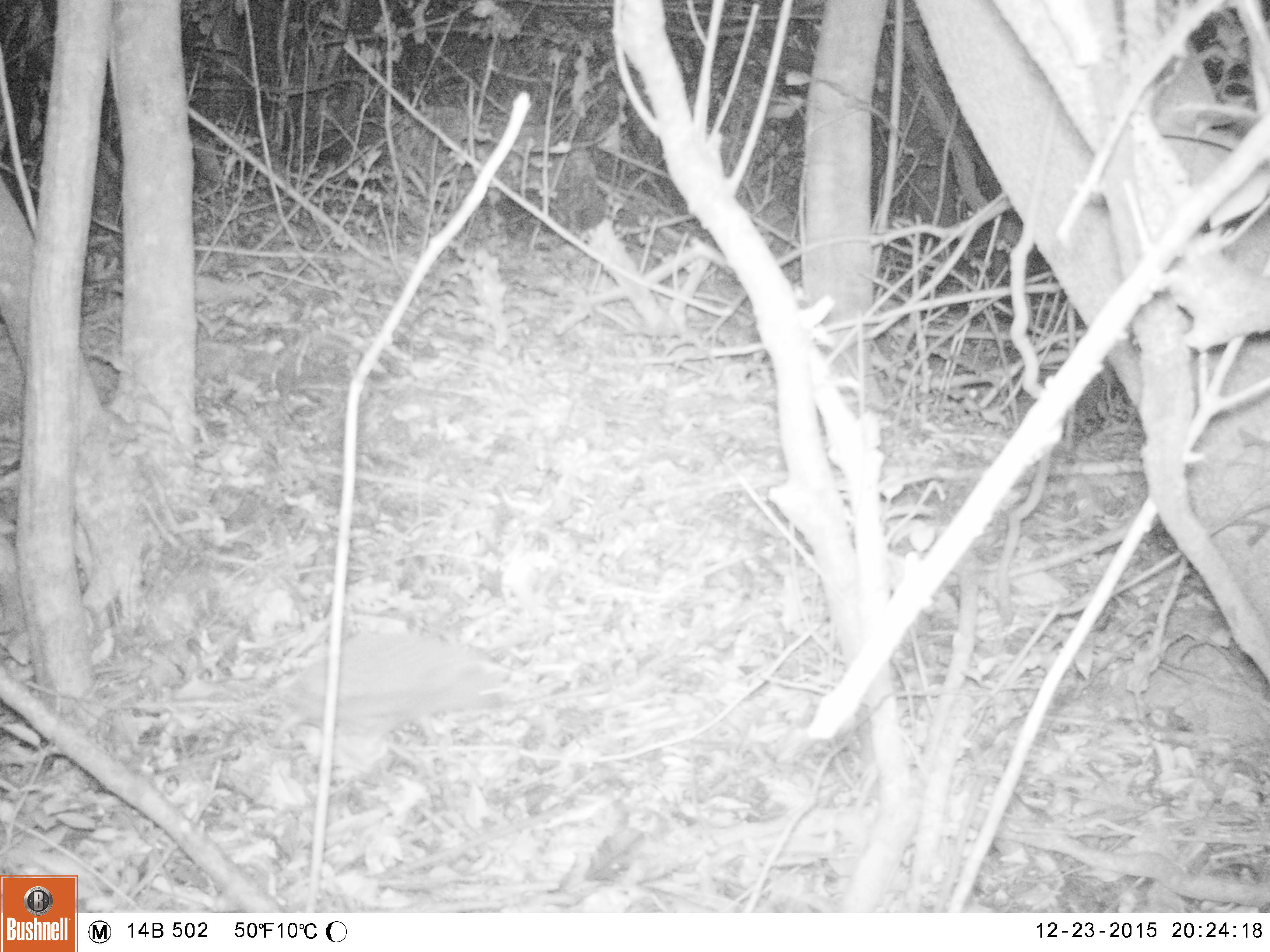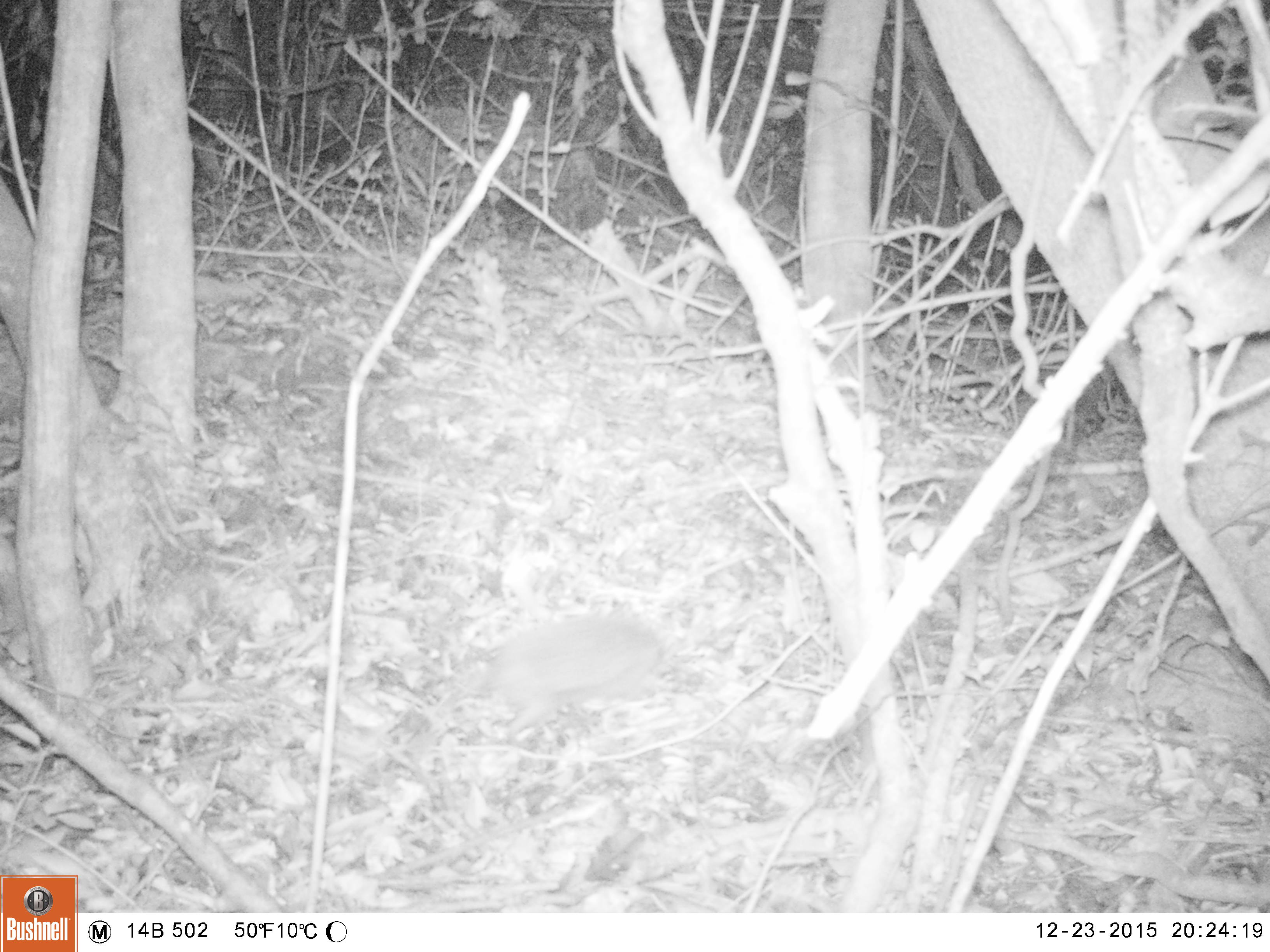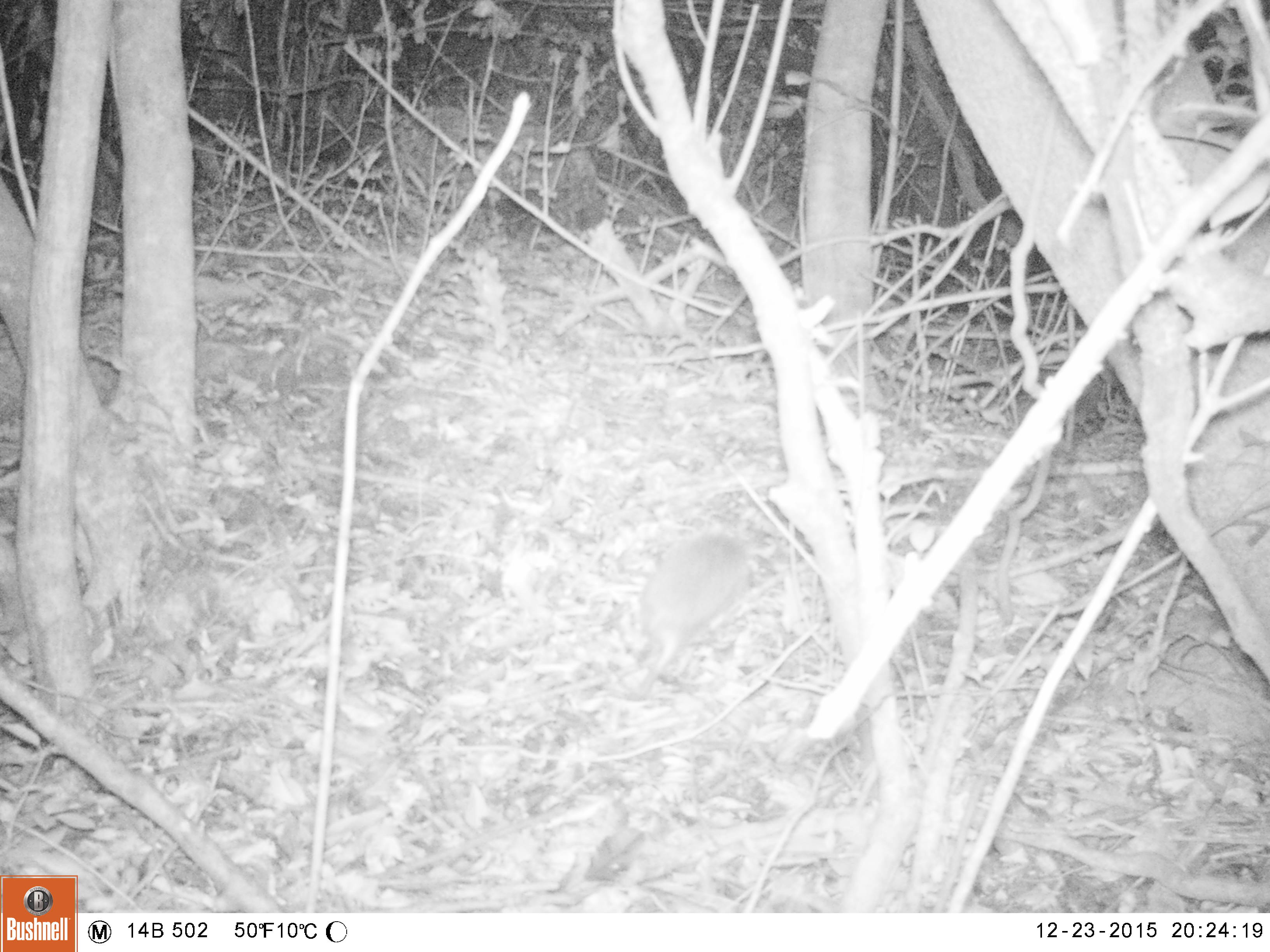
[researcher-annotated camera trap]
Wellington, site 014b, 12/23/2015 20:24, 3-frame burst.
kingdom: Animalia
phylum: Chordata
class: Mammalia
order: Eulipotyphla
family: Erinaceidae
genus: Erinaceus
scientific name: Erinaceus europaeus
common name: hedgehog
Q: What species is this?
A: Hedgehog (Erinaceus europaeus).